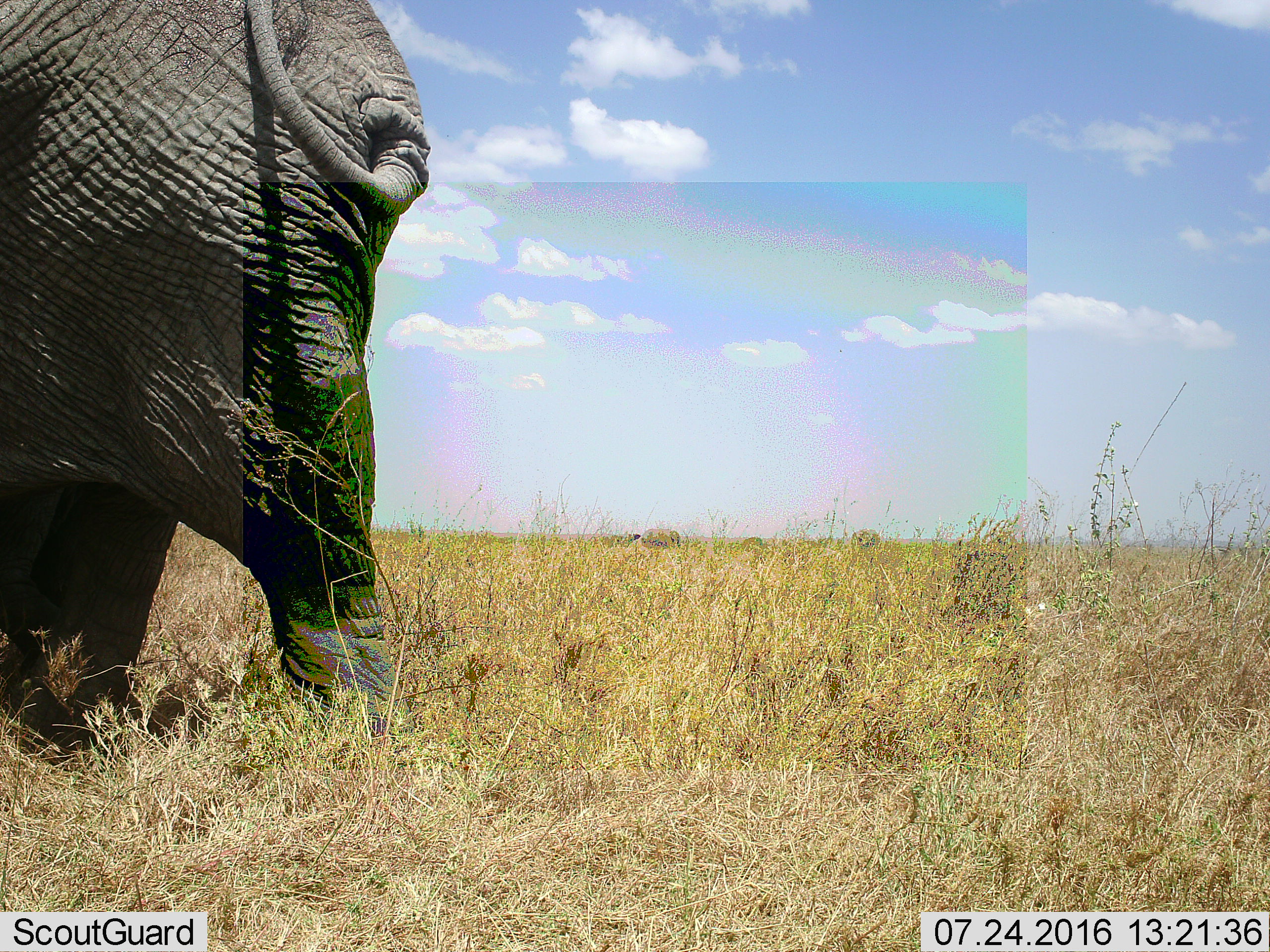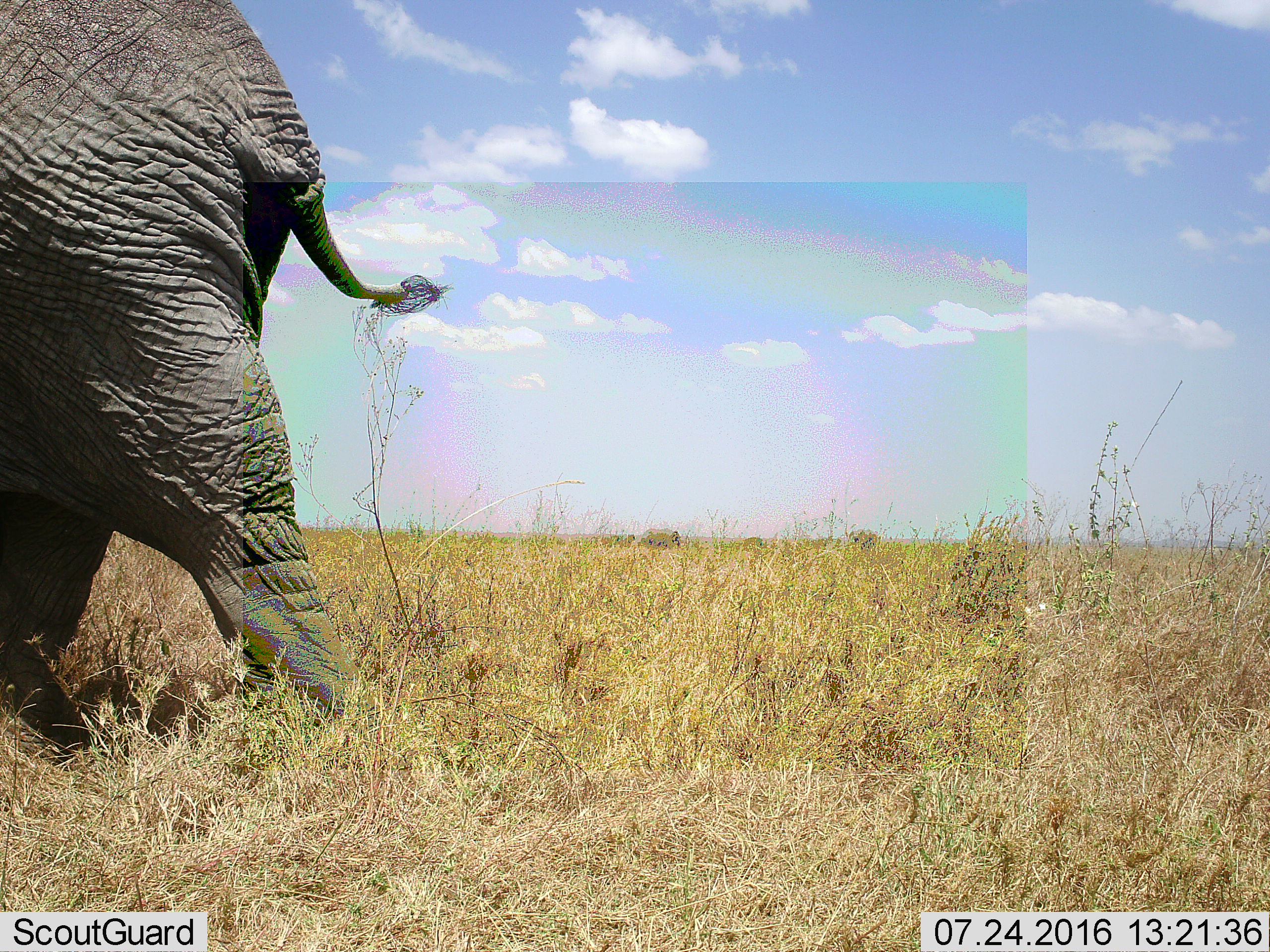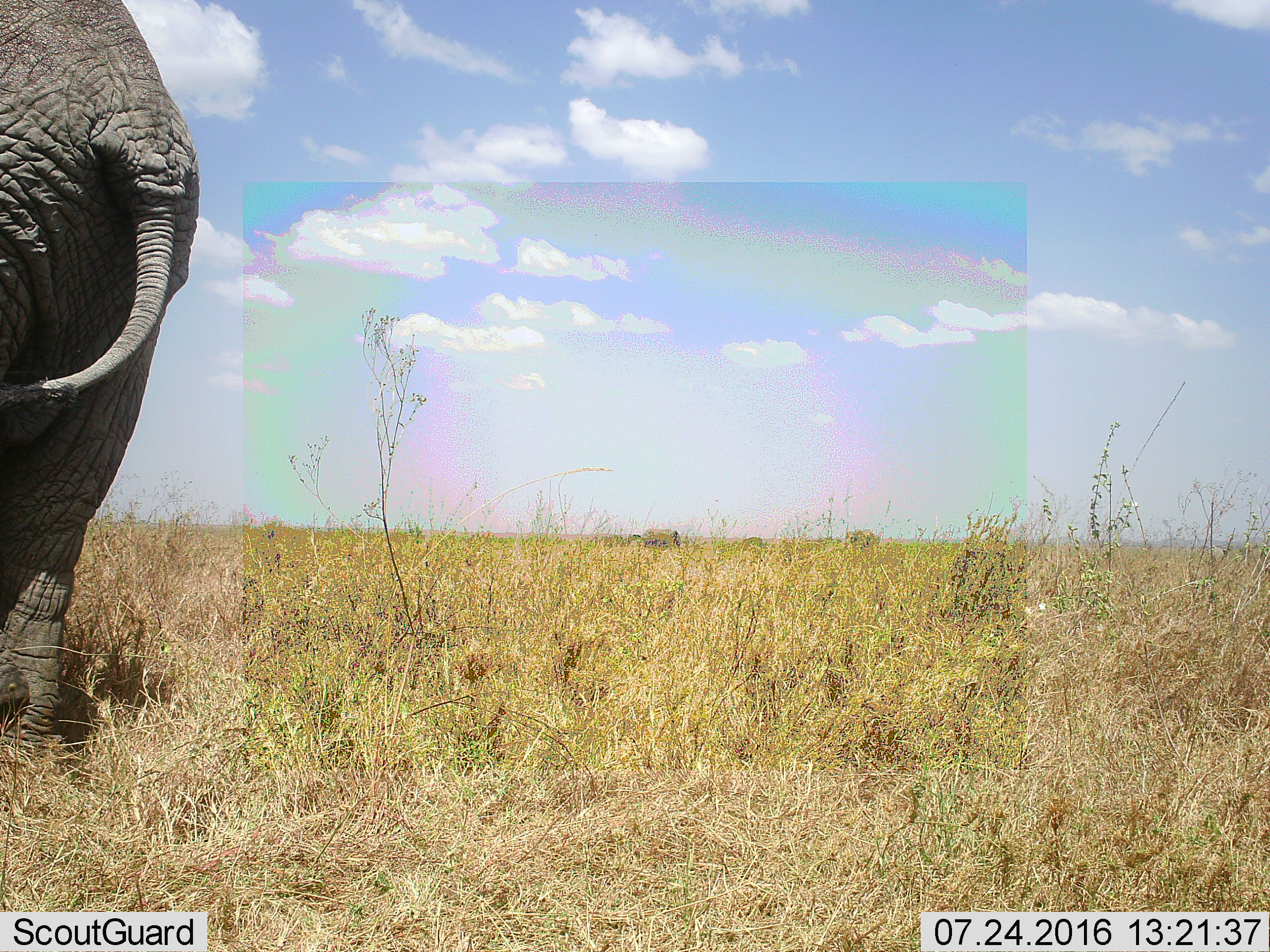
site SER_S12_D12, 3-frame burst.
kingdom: Animalia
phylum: Chordata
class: Mammalia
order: Proboscidea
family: Elephantidae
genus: Loxodonta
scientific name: Loxodonta africana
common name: african bush elephant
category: elephant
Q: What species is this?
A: Elephant (african bush elephant) (Loxodonta africana).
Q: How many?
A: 1.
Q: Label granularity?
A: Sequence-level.